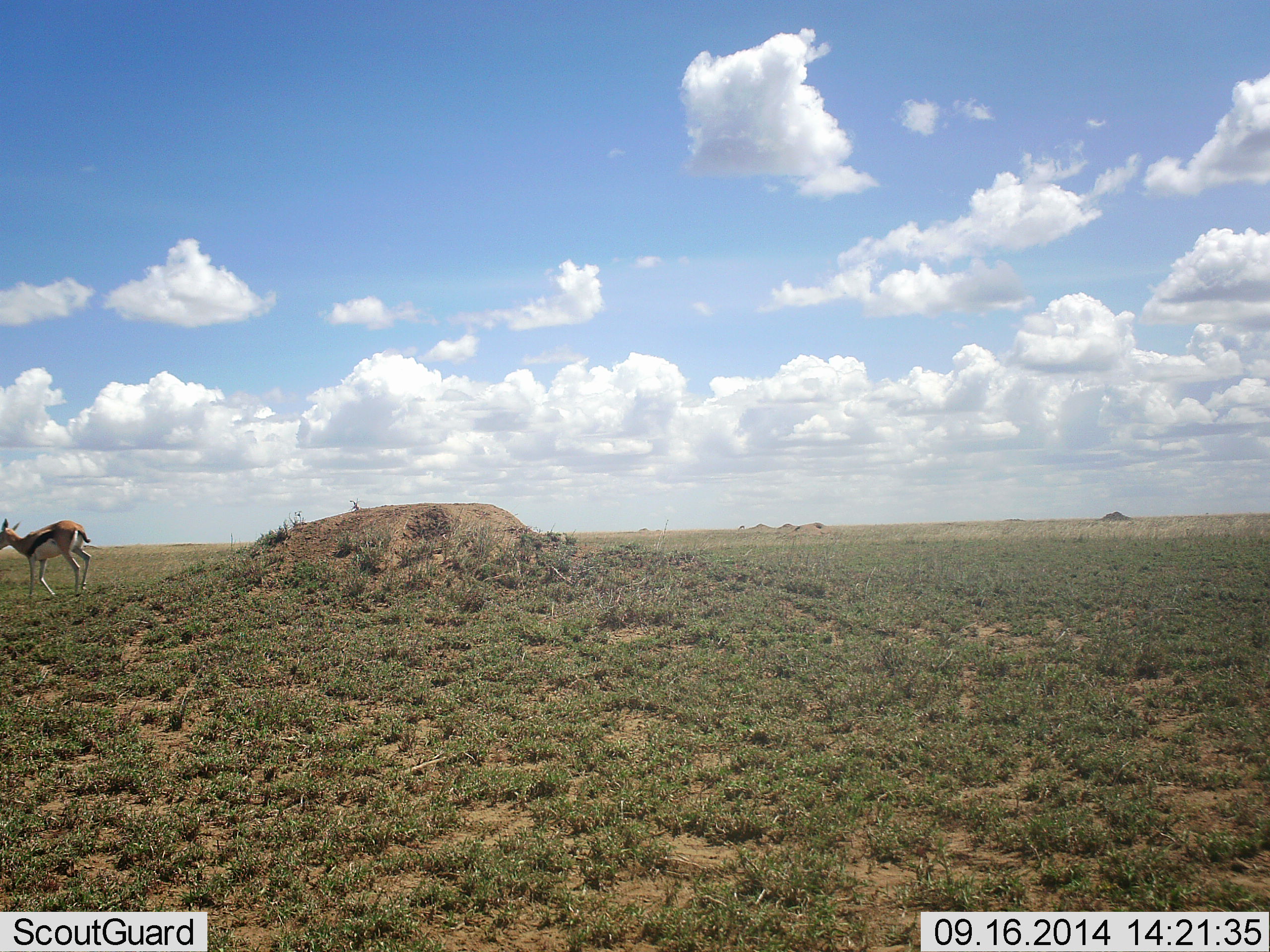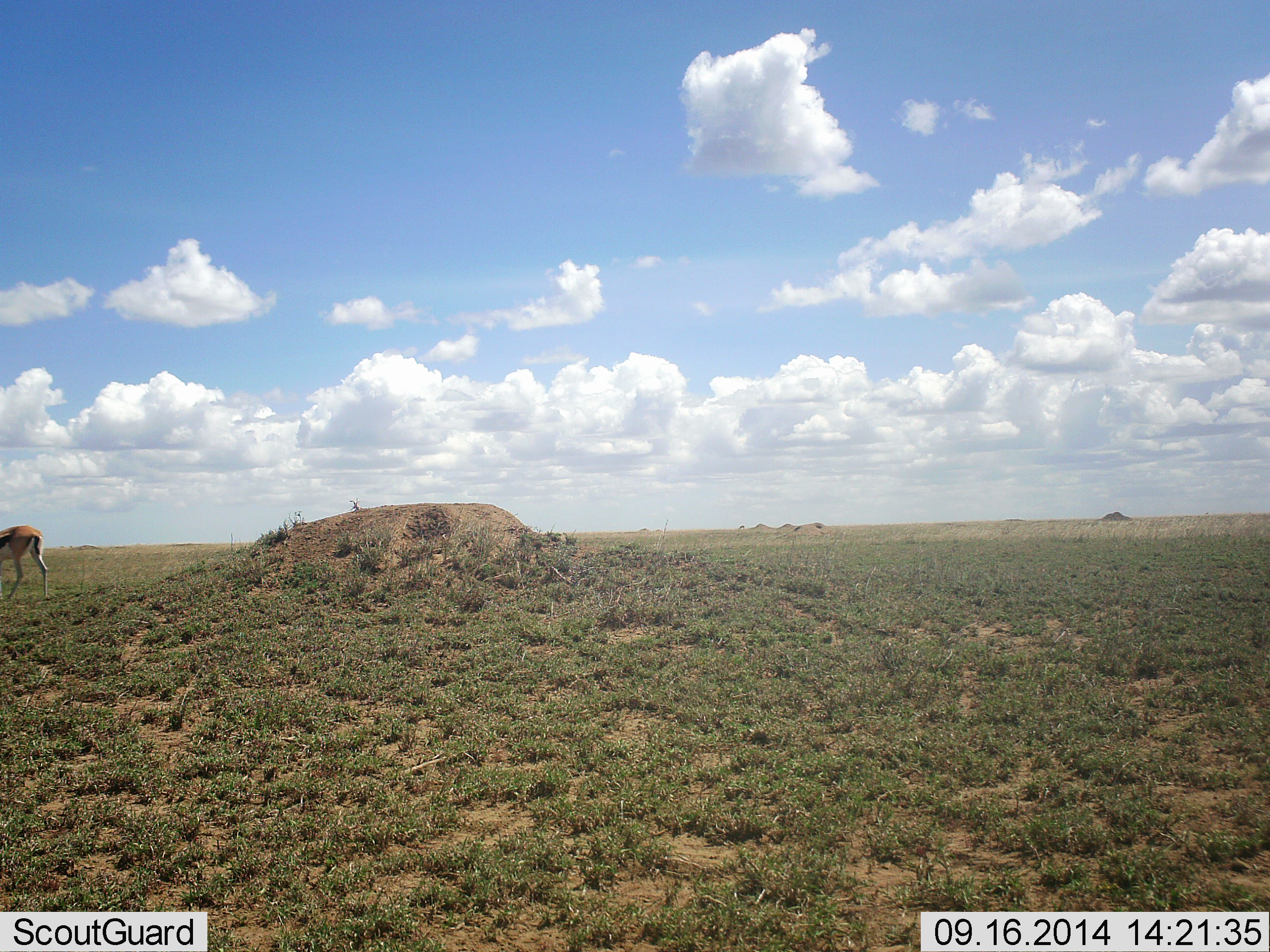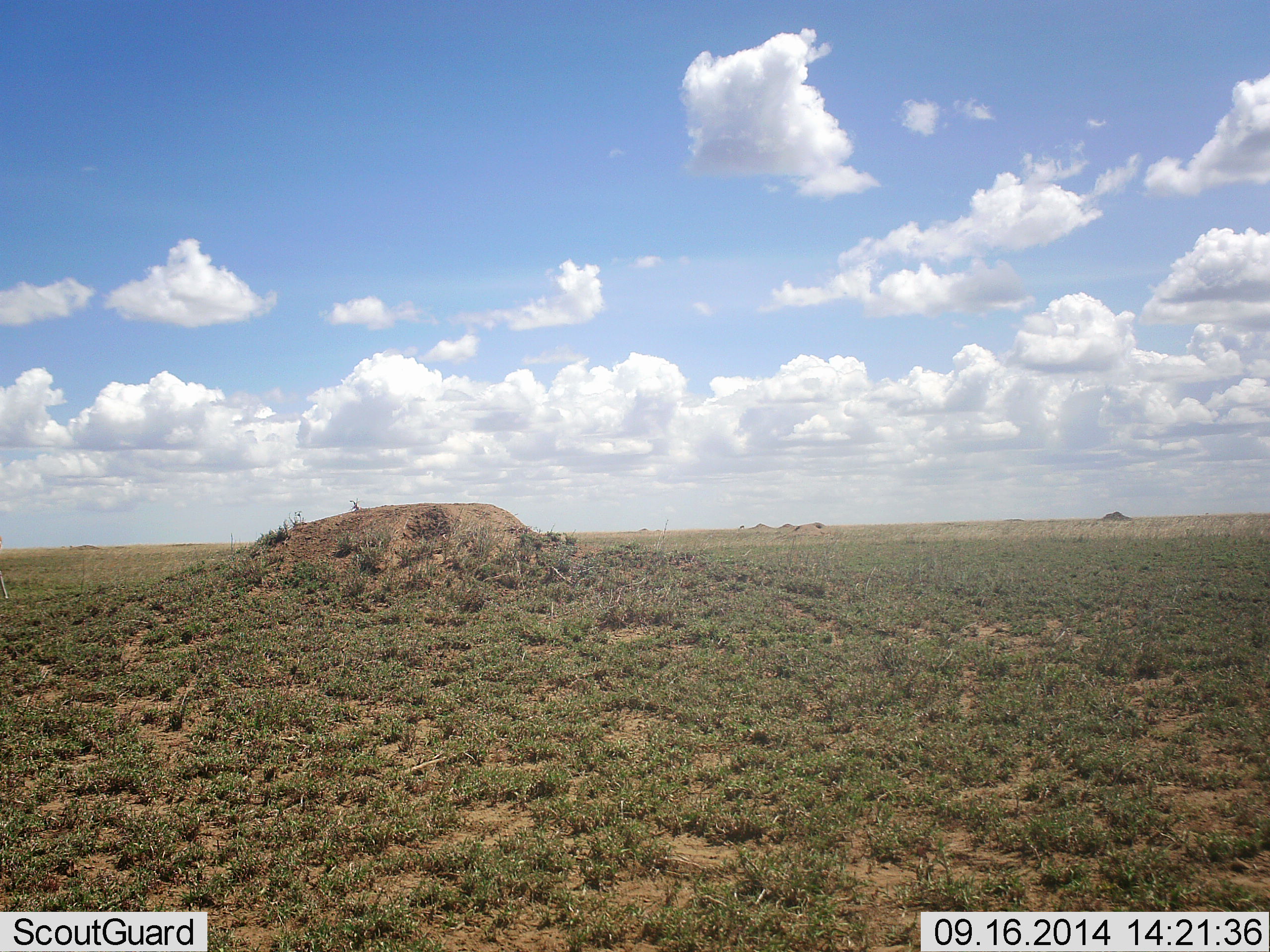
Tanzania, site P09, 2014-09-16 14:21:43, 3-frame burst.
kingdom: Animalia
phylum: Chordata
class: Mammalia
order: Artiodactyla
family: Bovidae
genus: Eudorcas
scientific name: Eudorcas thomsonii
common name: thomson's gazelle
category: gazellethomsons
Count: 1.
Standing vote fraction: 10%.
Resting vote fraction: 0%.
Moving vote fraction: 90%.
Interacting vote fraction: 0%.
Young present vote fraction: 0%.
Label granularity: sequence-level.